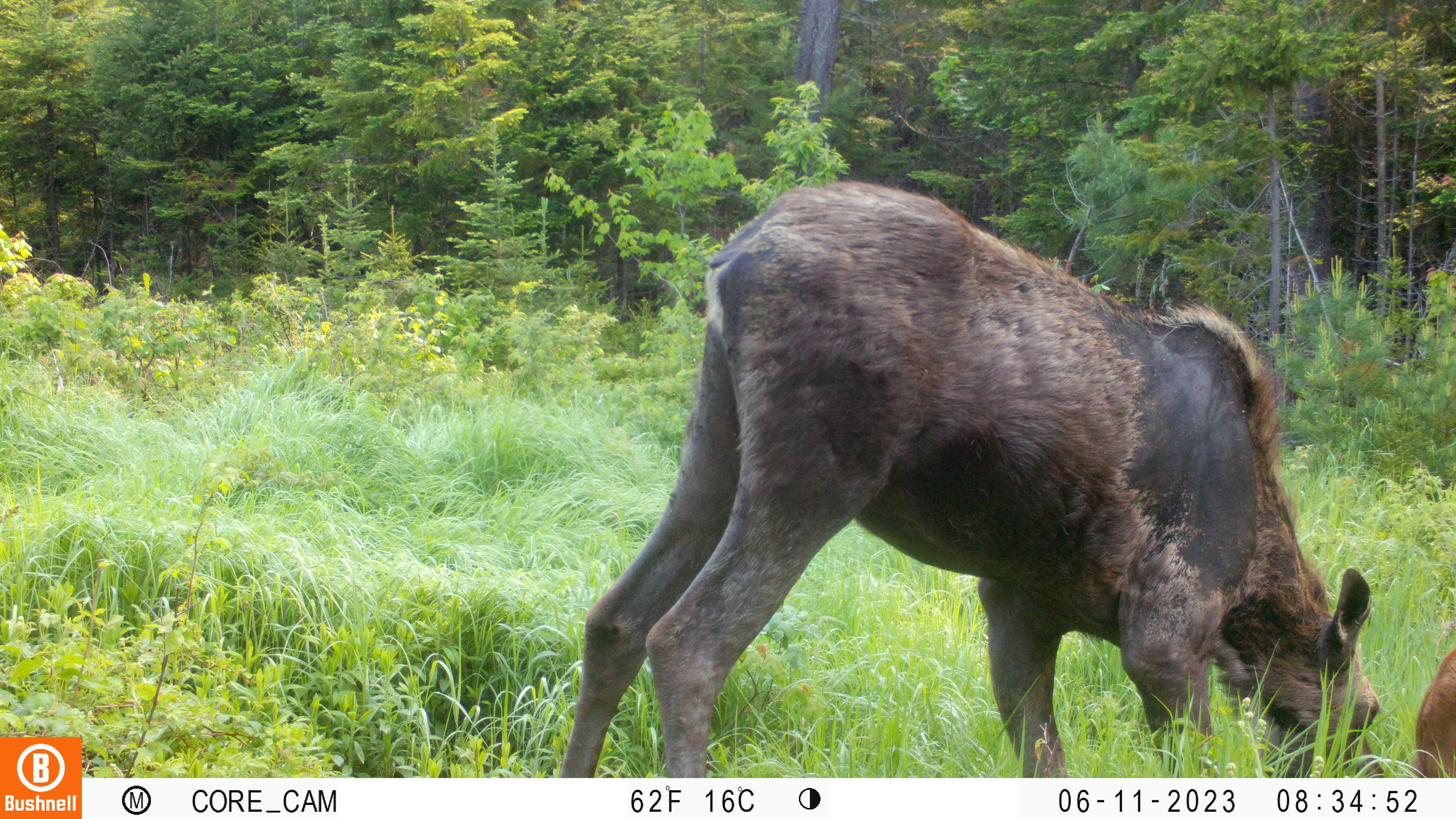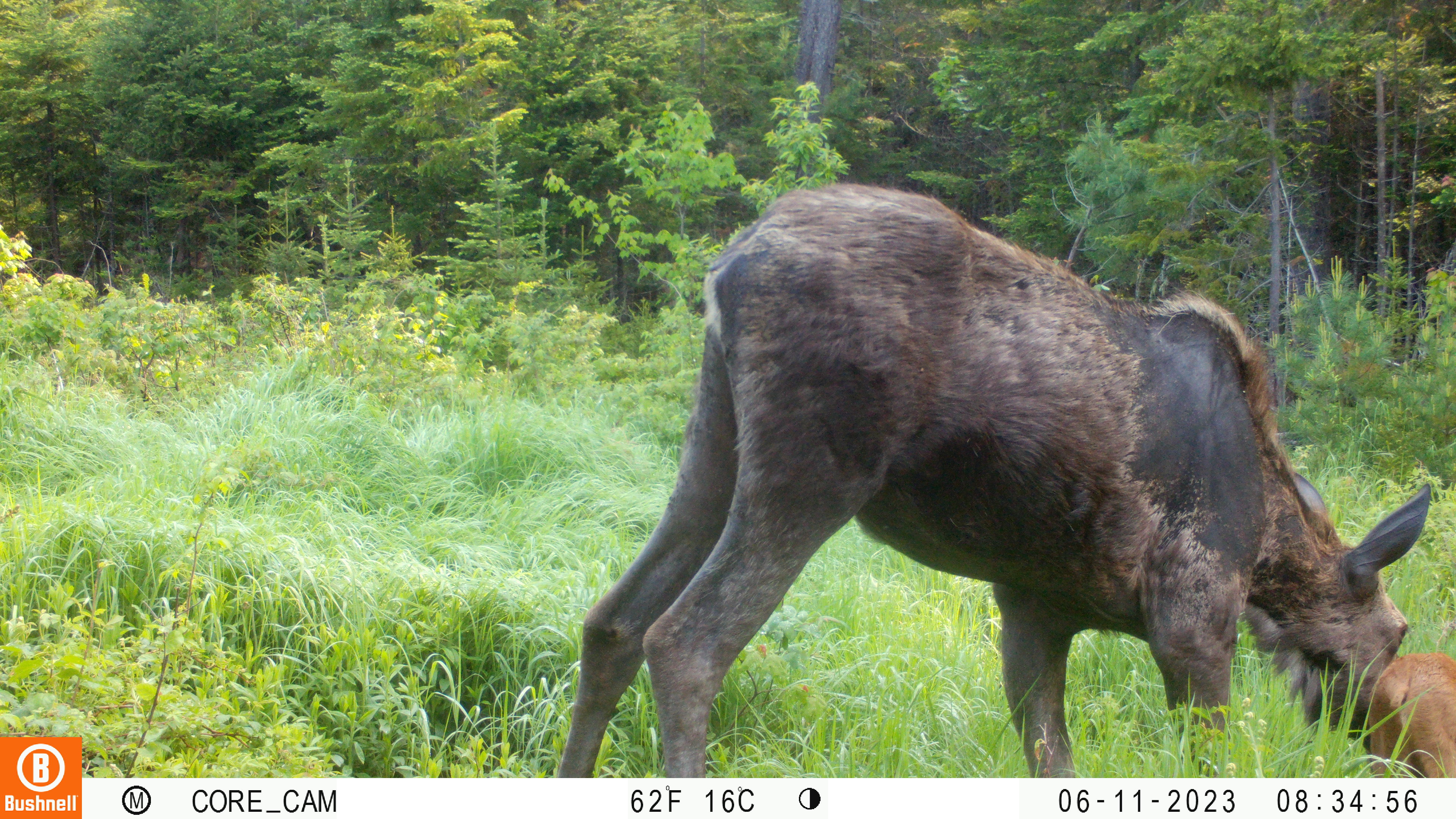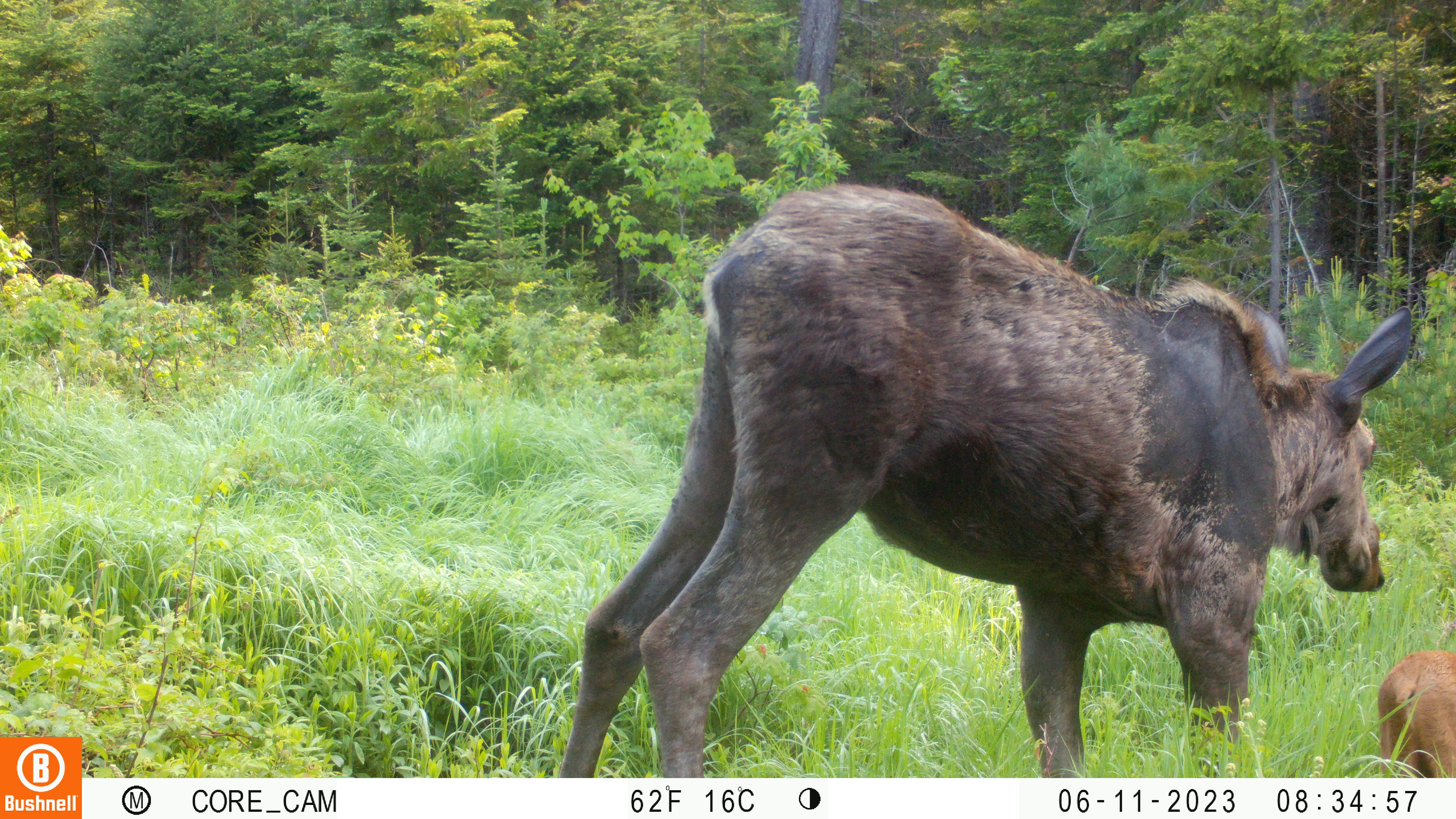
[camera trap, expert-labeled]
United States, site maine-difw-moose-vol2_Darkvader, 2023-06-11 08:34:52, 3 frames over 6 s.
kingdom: Animalia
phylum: Chordata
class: Mammalia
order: Artiodactyla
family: Cervidae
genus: Alces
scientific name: Alces alces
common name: moose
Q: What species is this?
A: Moose (Alces alces).